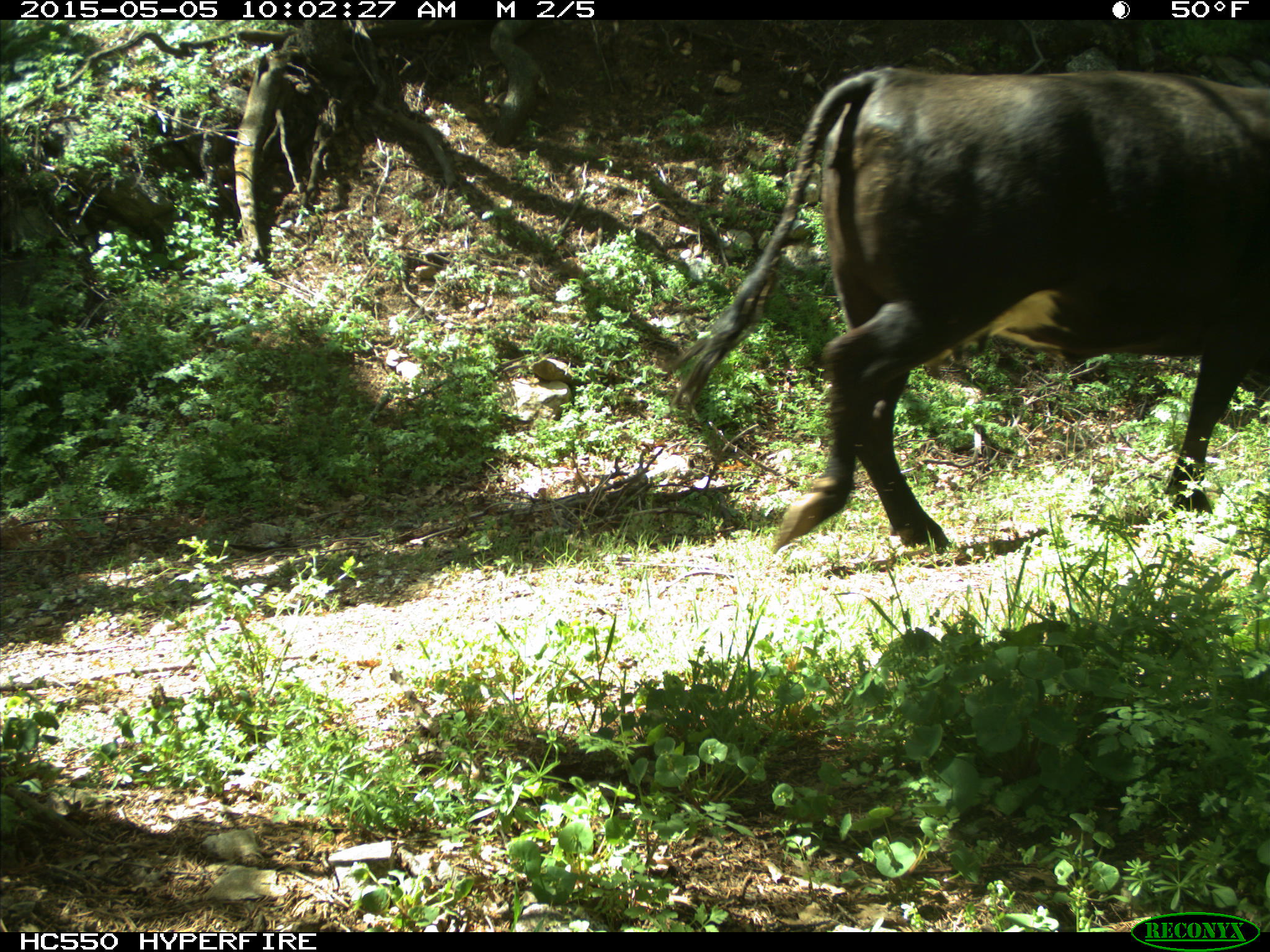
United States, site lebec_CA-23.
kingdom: Animalia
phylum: Chordata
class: Mammalia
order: Artiodactyla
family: Bovidae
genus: Bos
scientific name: Bos taurus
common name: domestic cow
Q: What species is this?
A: Bos taurus (domestic cow).